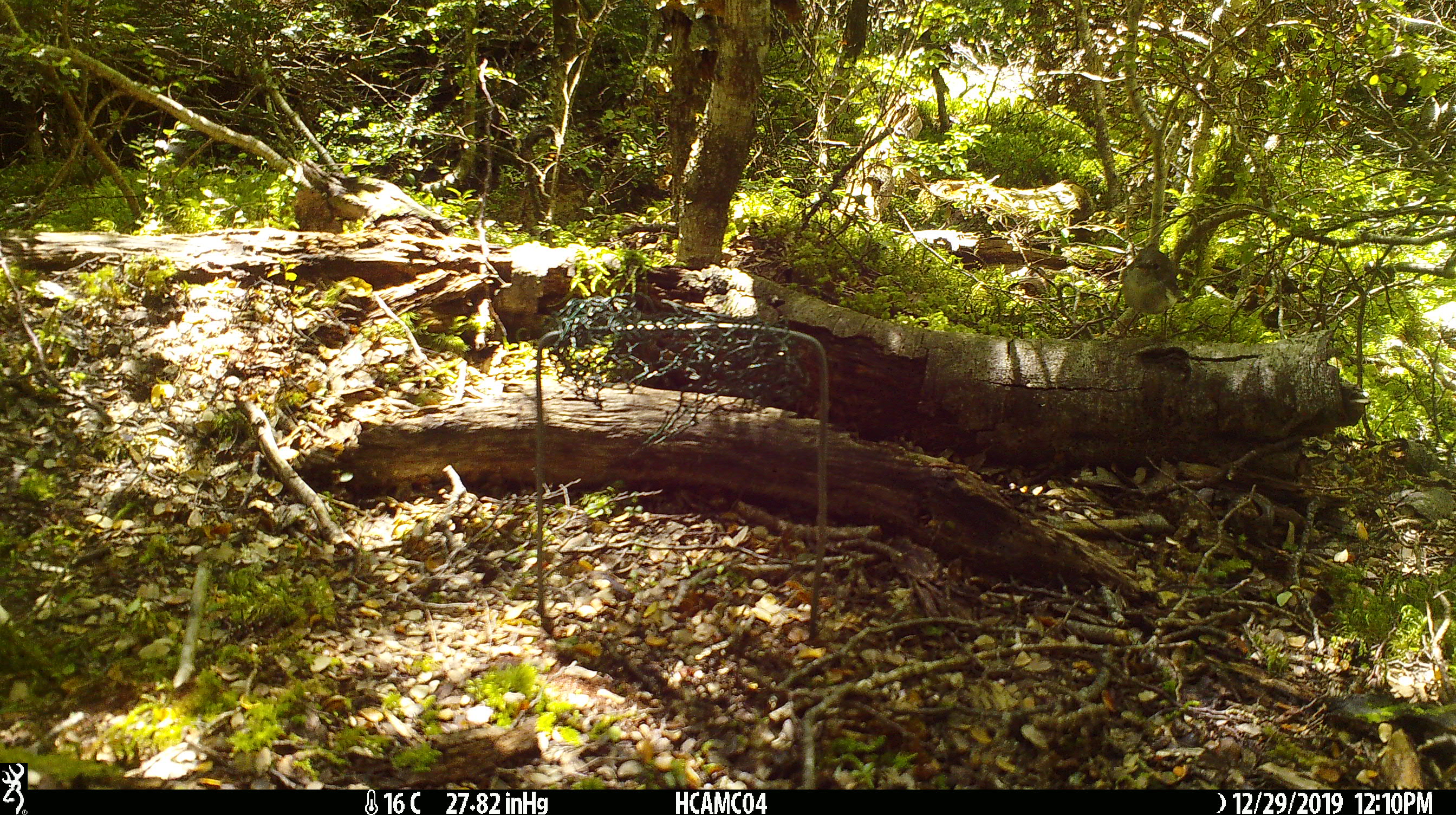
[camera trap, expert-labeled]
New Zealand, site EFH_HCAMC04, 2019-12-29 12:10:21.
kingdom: Animalia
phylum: Chordata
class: Aves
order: Passeriformes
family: Petroicidae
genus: Petroica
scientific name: Petroica macrocephala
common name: tomtit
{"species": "tomtit (Petroica macrocephala)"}